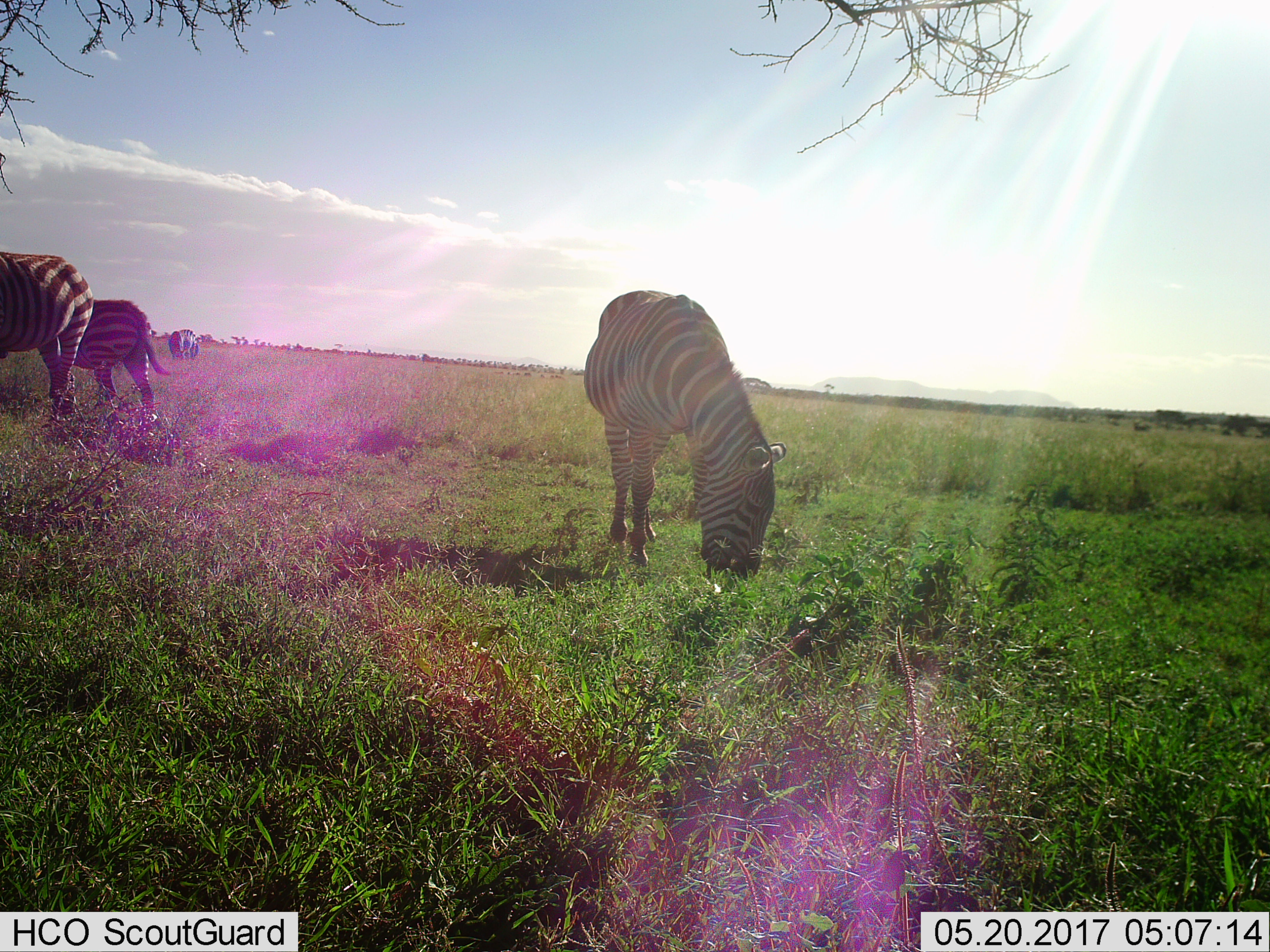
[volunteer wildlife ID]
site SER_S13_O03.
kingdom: Animalia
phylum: Chordata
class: Mammalia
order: Perissodactyla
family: Equidae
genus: Equus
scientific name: Equus quagga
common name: plains zebra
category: zebraplains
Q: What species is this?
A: Zebraplains (plains zebra) (Equus quagga).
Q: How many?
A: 4.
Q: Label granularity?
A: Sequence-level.